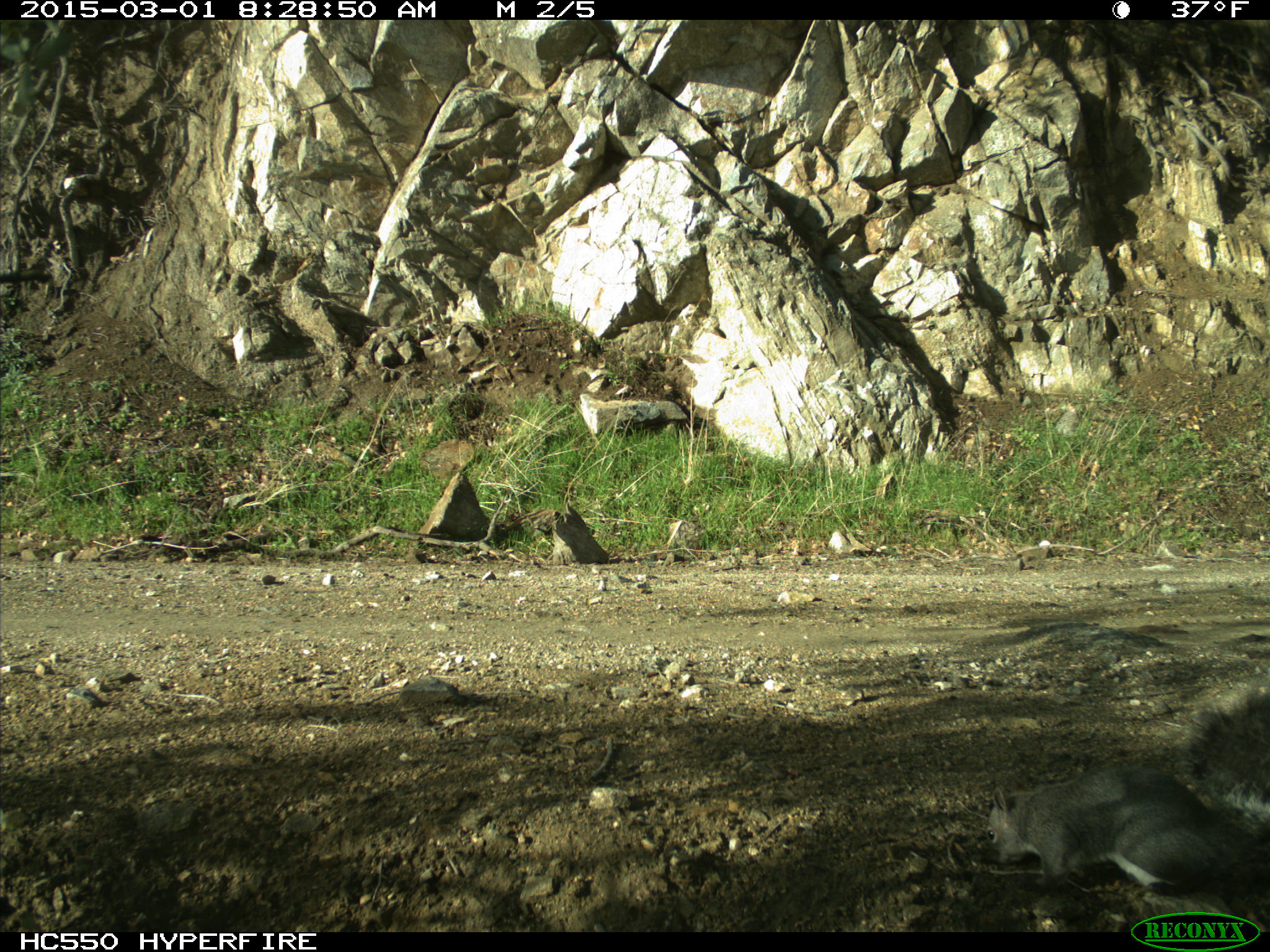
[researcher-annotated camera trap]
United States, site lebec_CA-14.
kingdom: Animalia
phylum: Chordata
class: Mammalia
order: Rodentia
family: Sciuridae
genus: Sciurus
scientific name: Sciurus carolinensis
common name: eastern gray squirrel